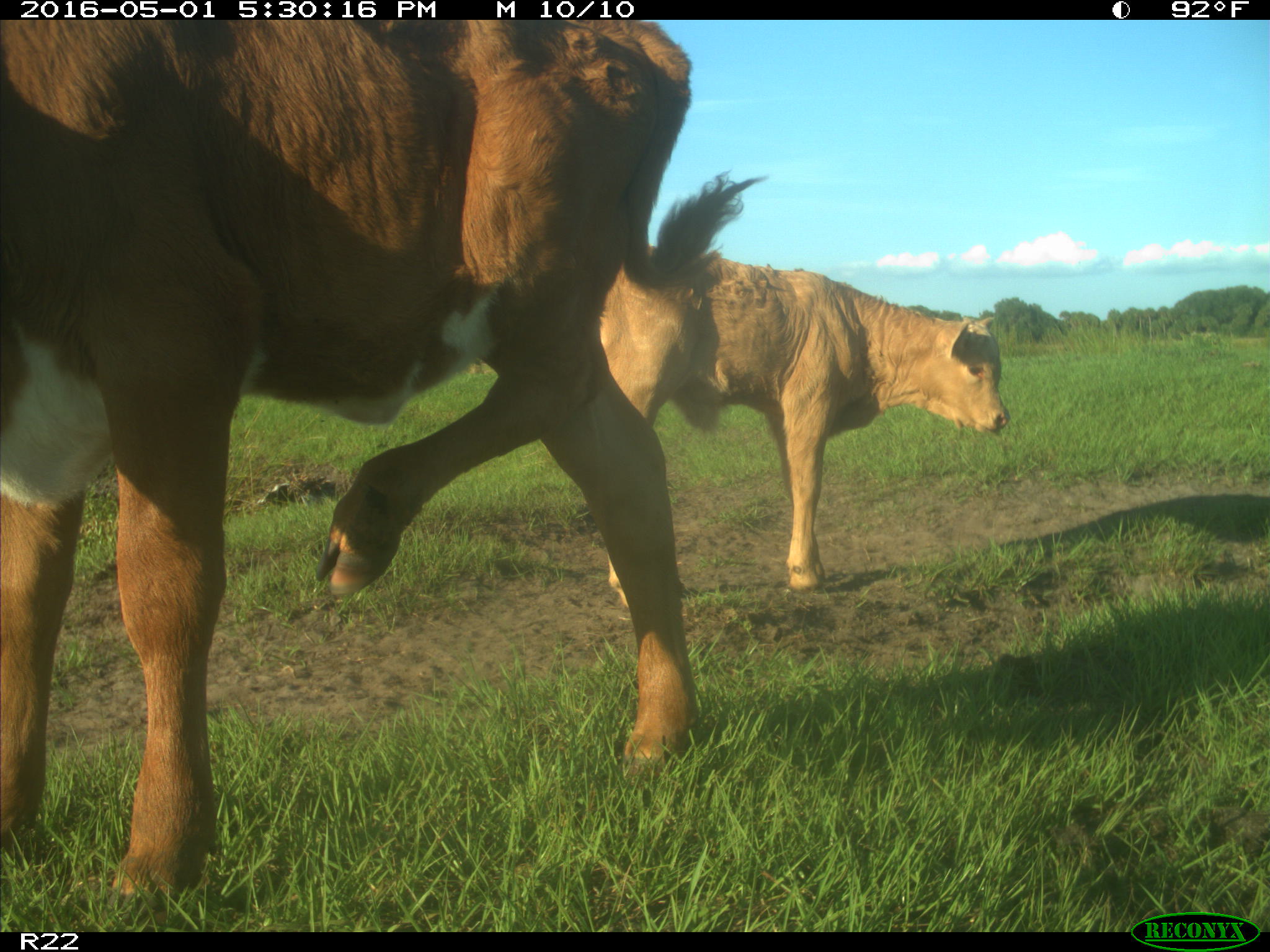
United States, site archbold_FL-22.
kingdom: Animalia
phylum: Chordata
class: Mammalia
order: Artiodactyla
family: Bovidae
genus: Bos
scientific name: Bos taurus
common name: domestic cow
Bos taurus (domestic cow).